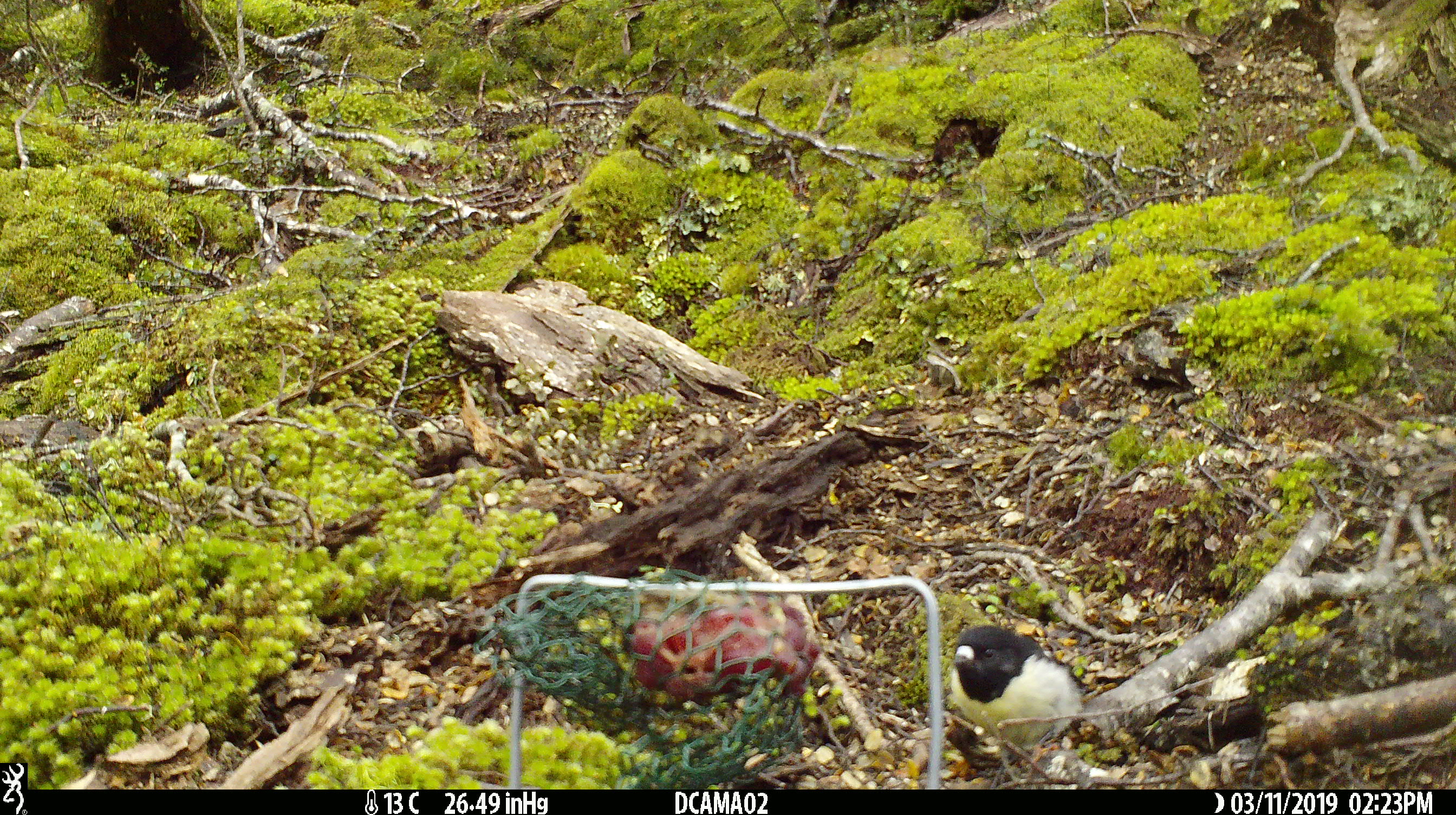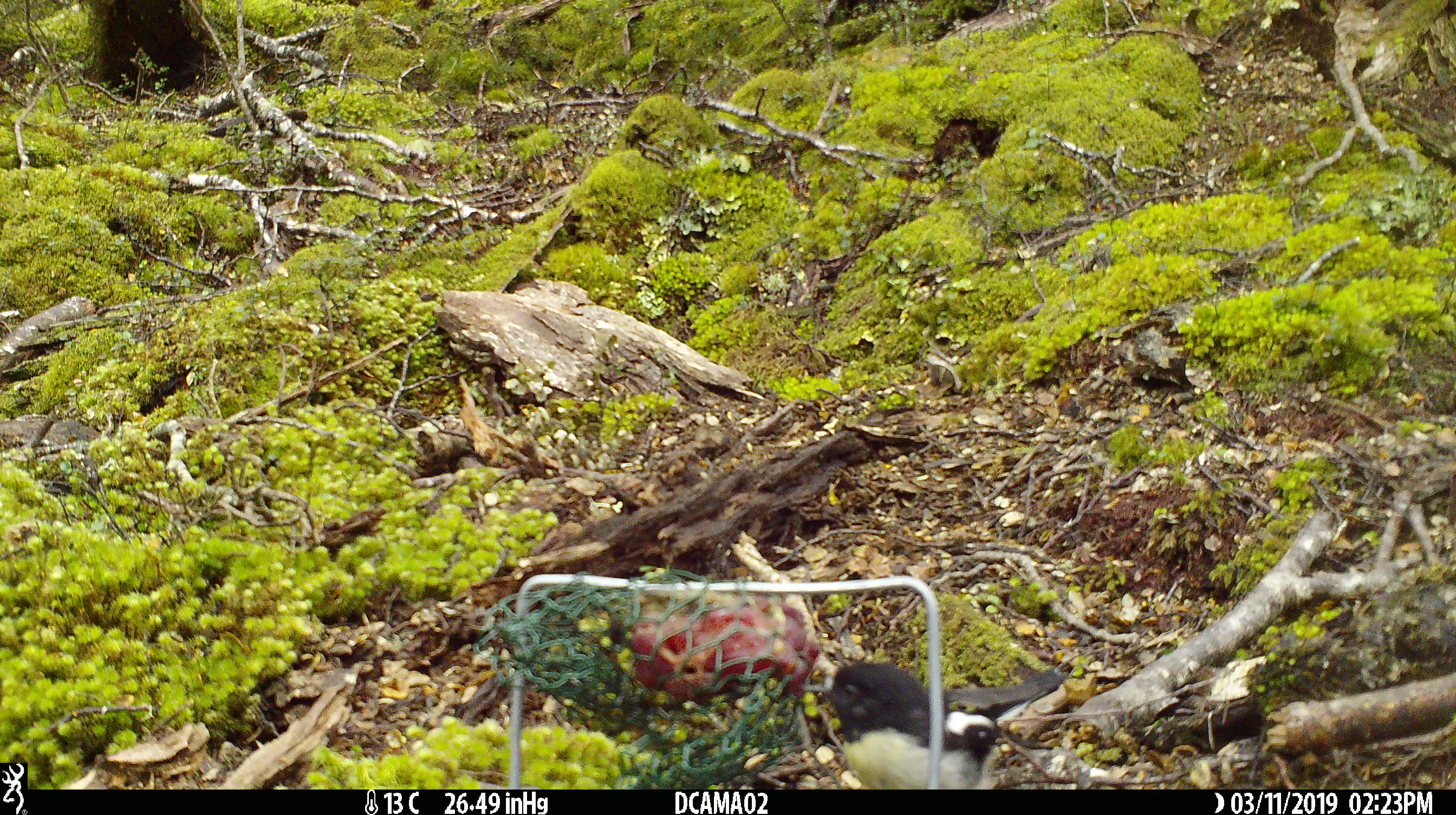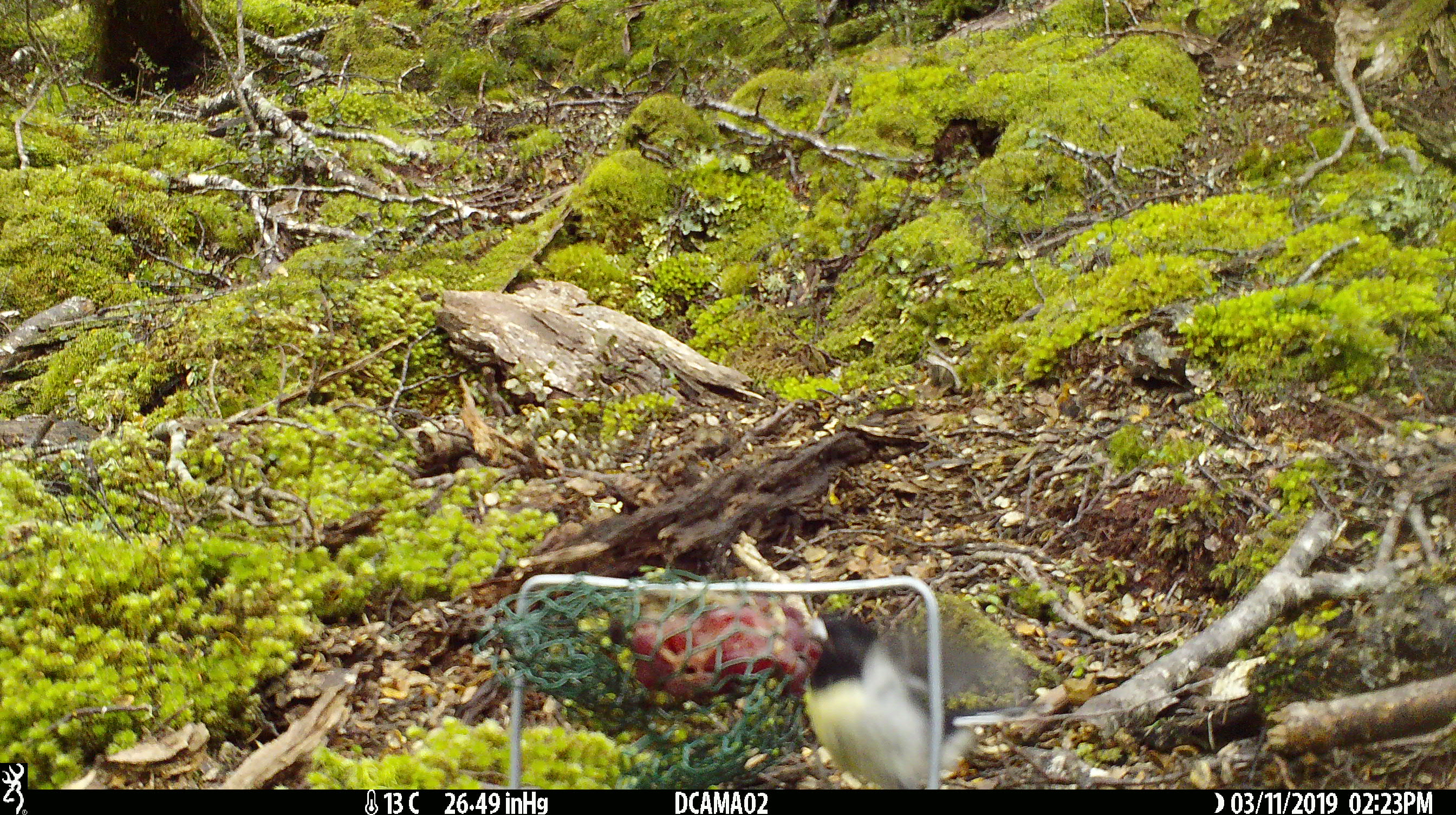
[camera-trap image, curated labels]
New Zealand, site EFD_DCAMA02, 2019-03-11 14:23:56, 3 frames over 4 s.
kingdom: Animalia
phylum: Chordata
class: Aves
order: Passeriformes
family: Petroicidae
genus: Petroica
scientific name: Petroica macrocephala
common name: tomtit